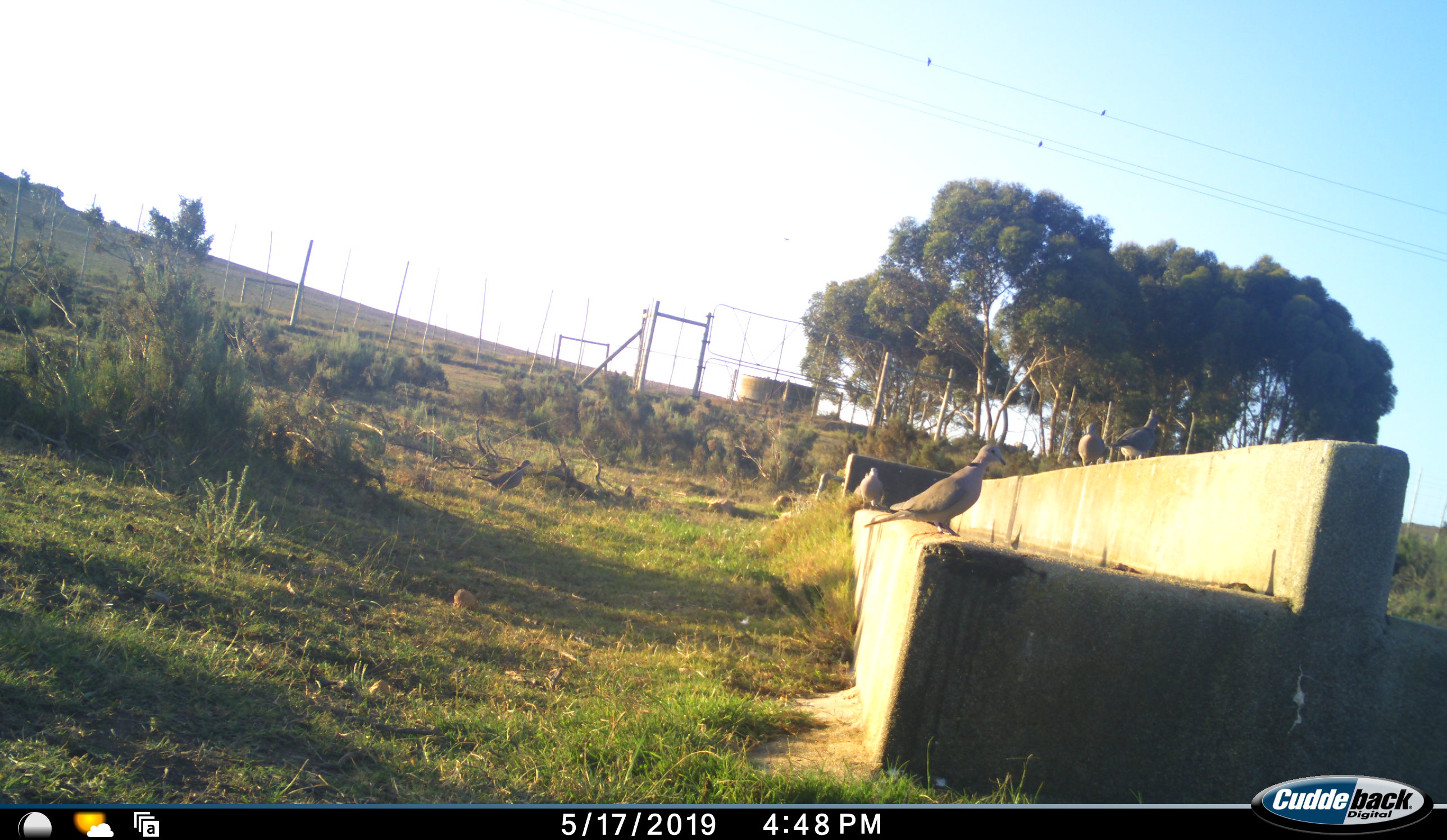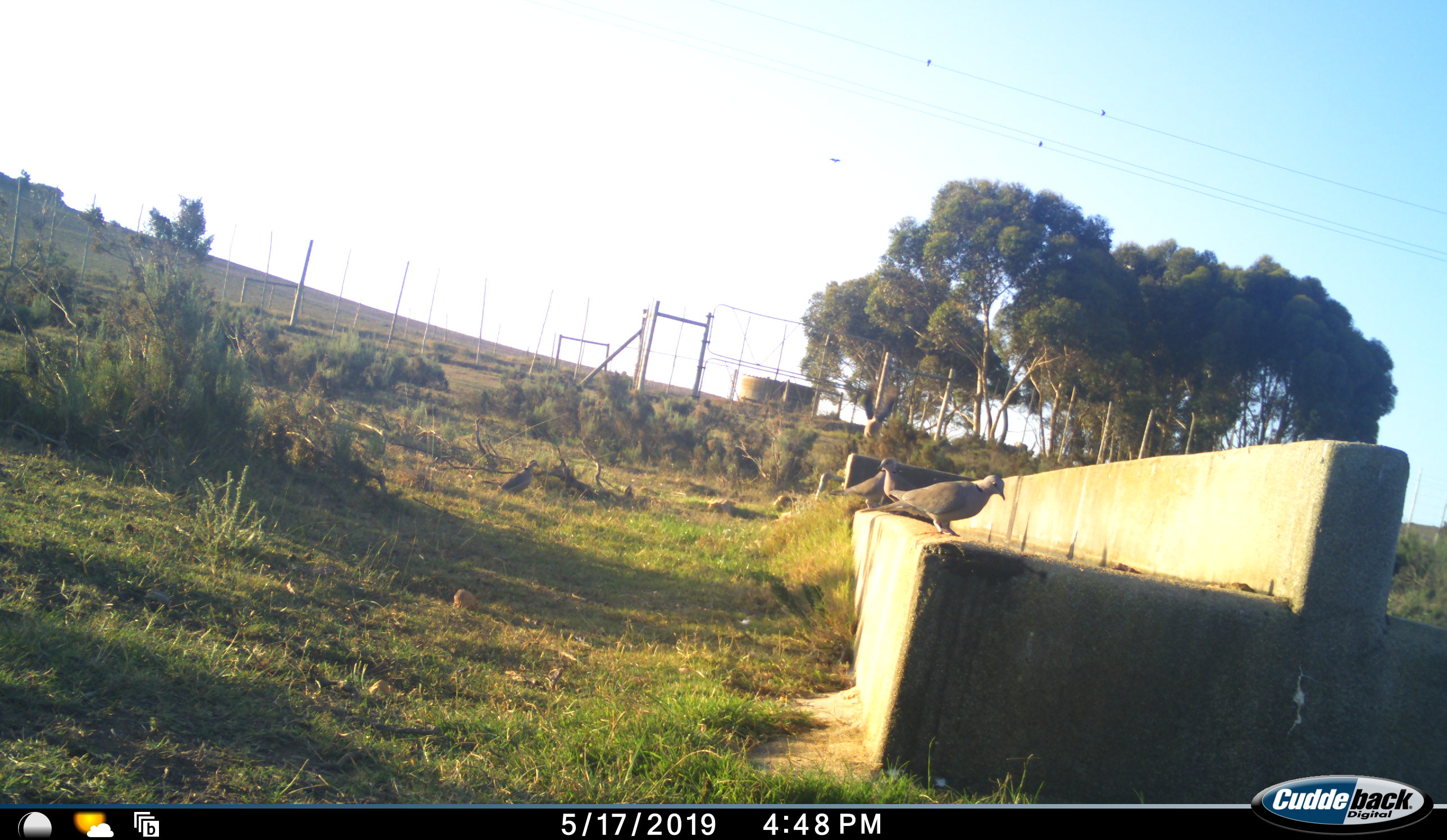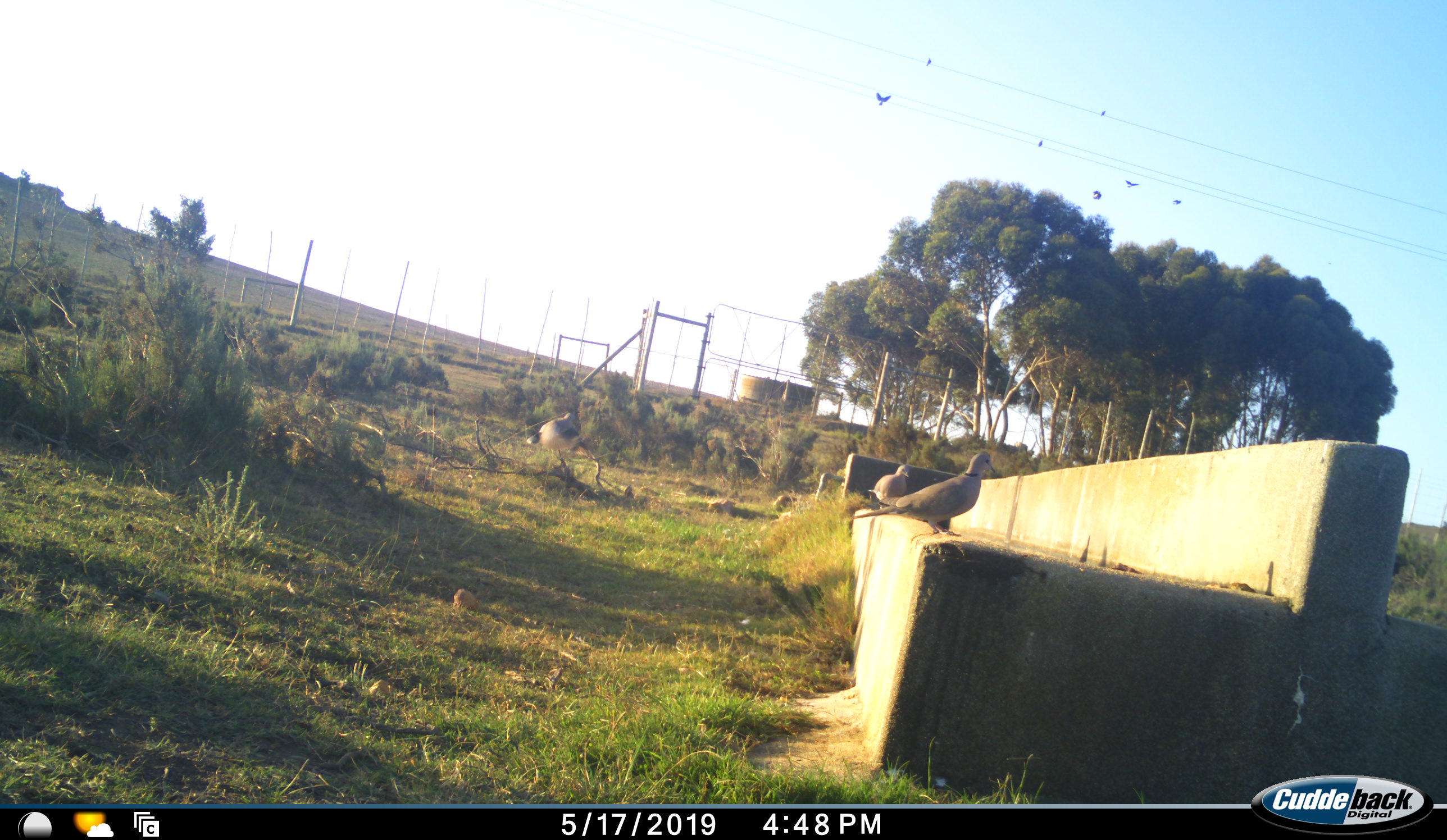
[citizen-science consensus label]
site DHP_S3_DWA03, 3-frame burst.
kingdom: Animalia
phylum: Chordata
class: Aves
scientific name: Aves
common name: bird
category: birdother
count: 5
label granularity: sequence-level